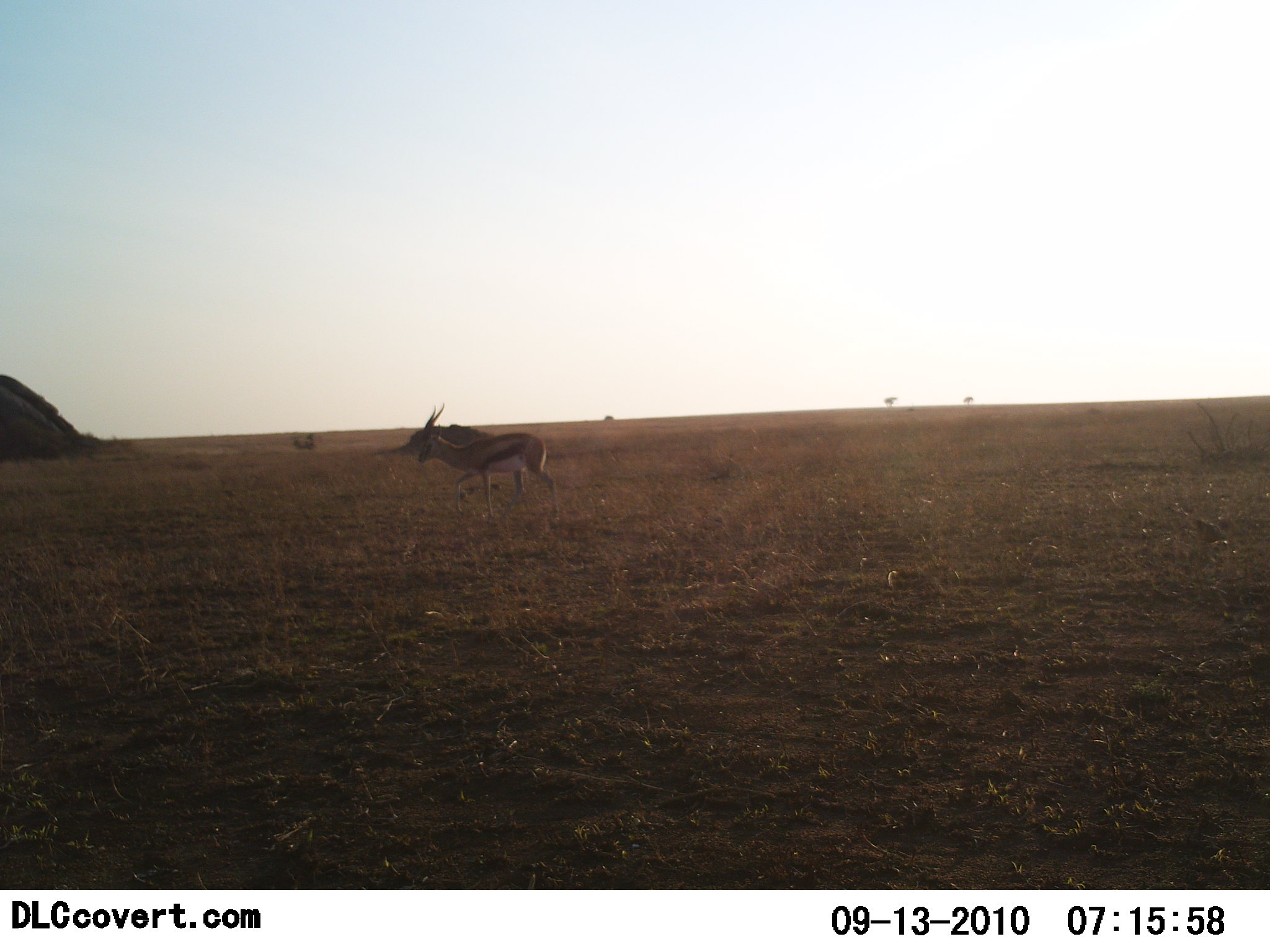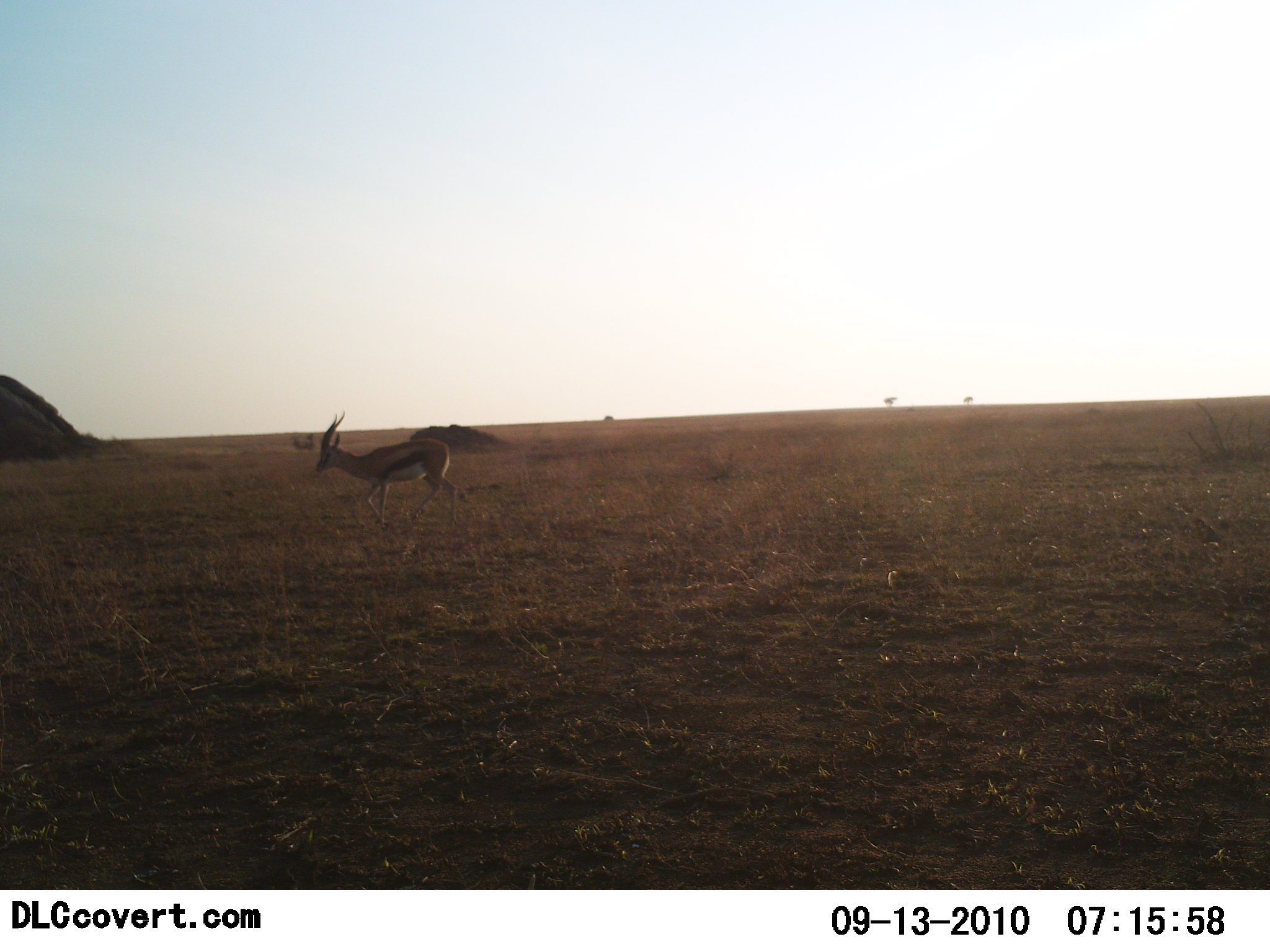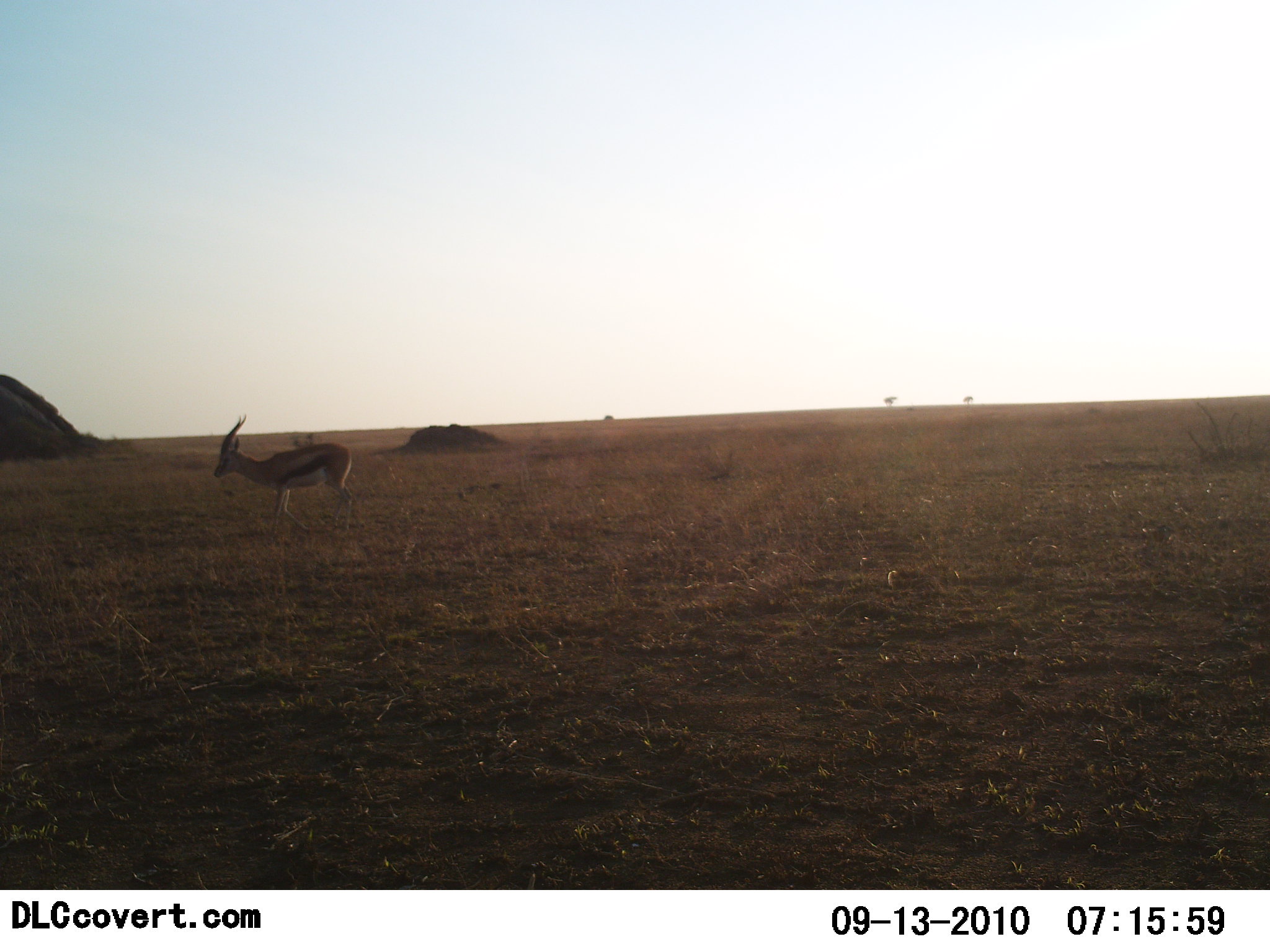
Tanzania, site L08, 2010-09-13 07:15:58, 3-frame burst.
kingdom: Animalia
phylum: Chordata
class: Mammalia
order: Artiodactyla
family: Bovidae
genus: Eudorcas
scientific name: Eudorcas thomsonii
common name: thomson's gazelle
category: gazellethomsons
Gazellethomsons (thomson's gazelle) (Eudorcas thomsonii), count 1. Behavior (volunteer vote fractions): standing 6%, resting 0%, moving 94%, interacting 0%. Young present (vote fraction): 0%. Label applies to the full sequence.